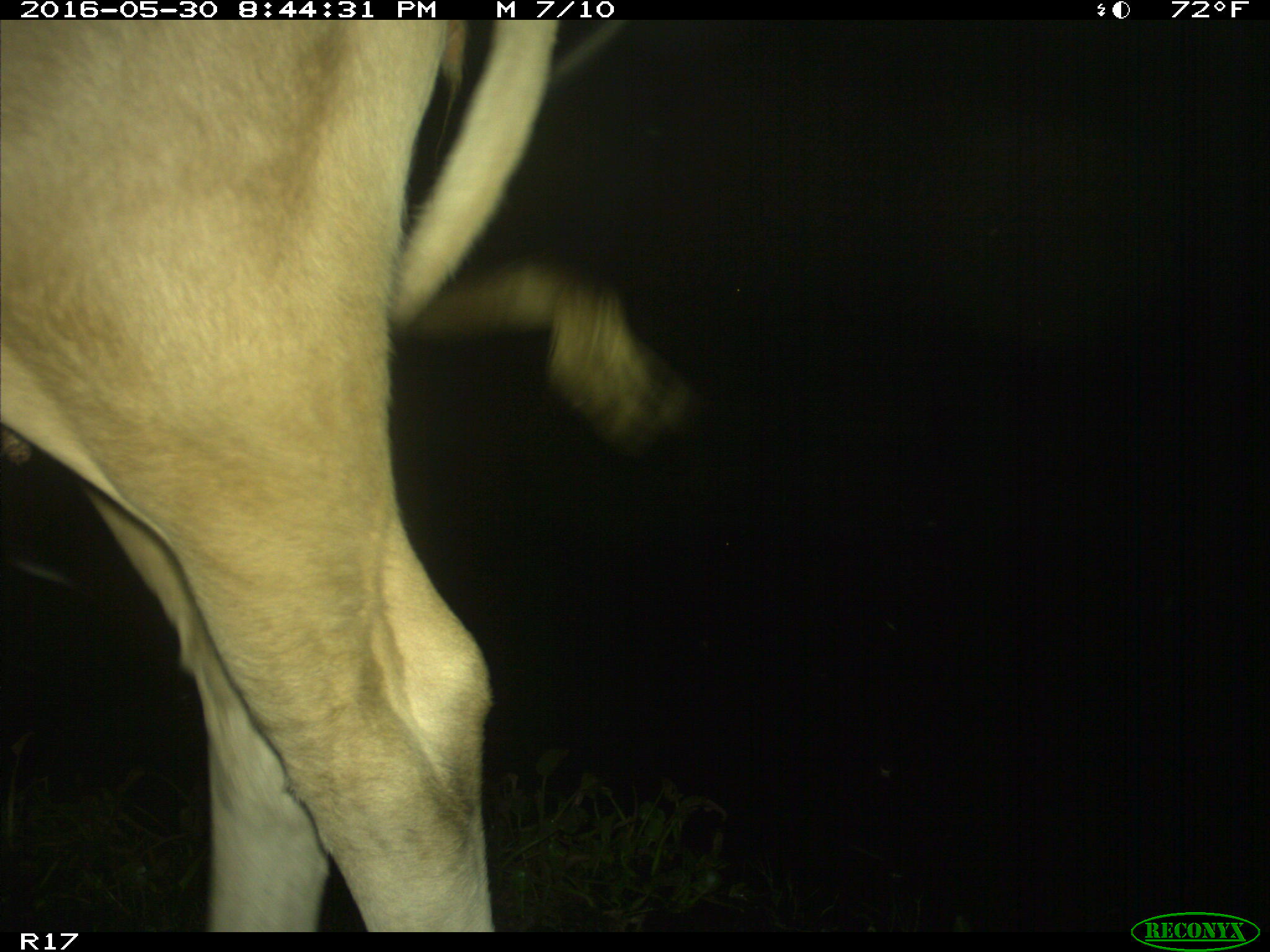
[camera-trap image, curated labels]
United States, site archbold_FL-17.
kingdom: Animalia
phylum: Chordata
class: Mammalia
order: Artiodactyla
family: Bovidae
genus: Bos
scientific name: Bos taurus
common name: domestic cow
Bos taurus (domestic cow).